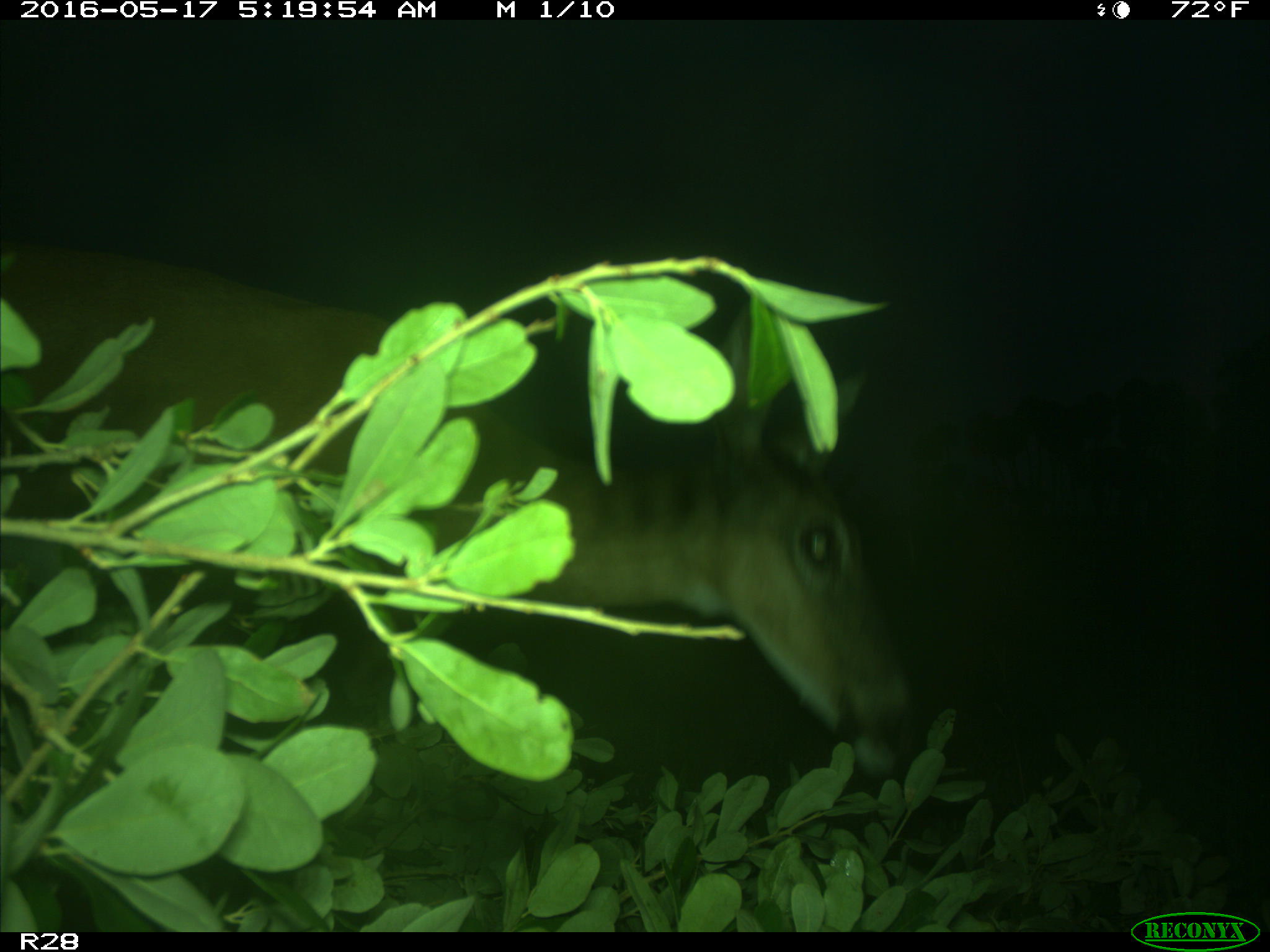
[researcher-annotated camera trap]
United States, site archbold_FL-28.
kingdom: Animalia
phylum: Chordata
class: Mammalia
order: Artiodactyla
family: Cervidae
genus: Odocoileus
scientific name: Odocoileus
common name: deer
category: unidentified deer